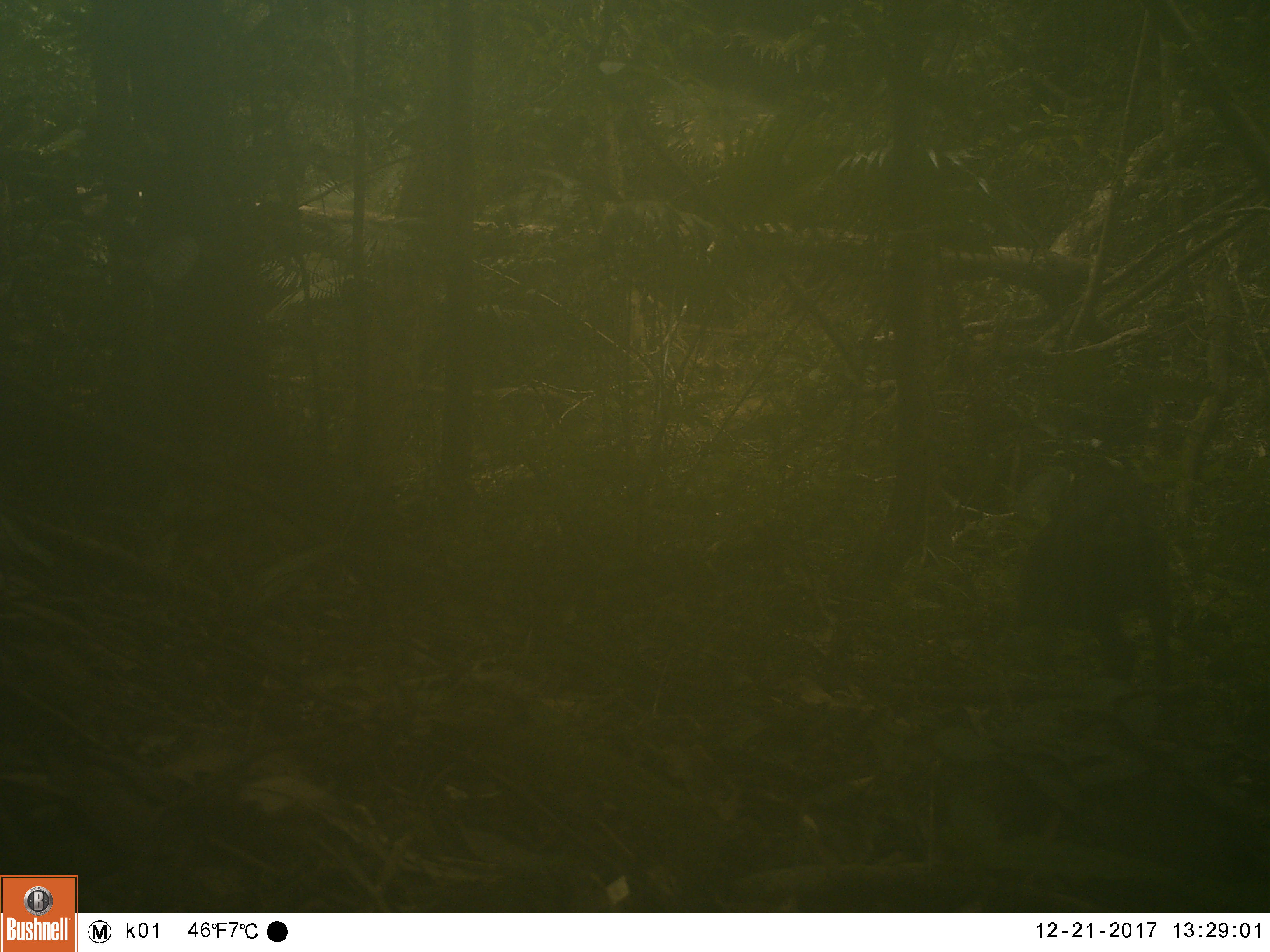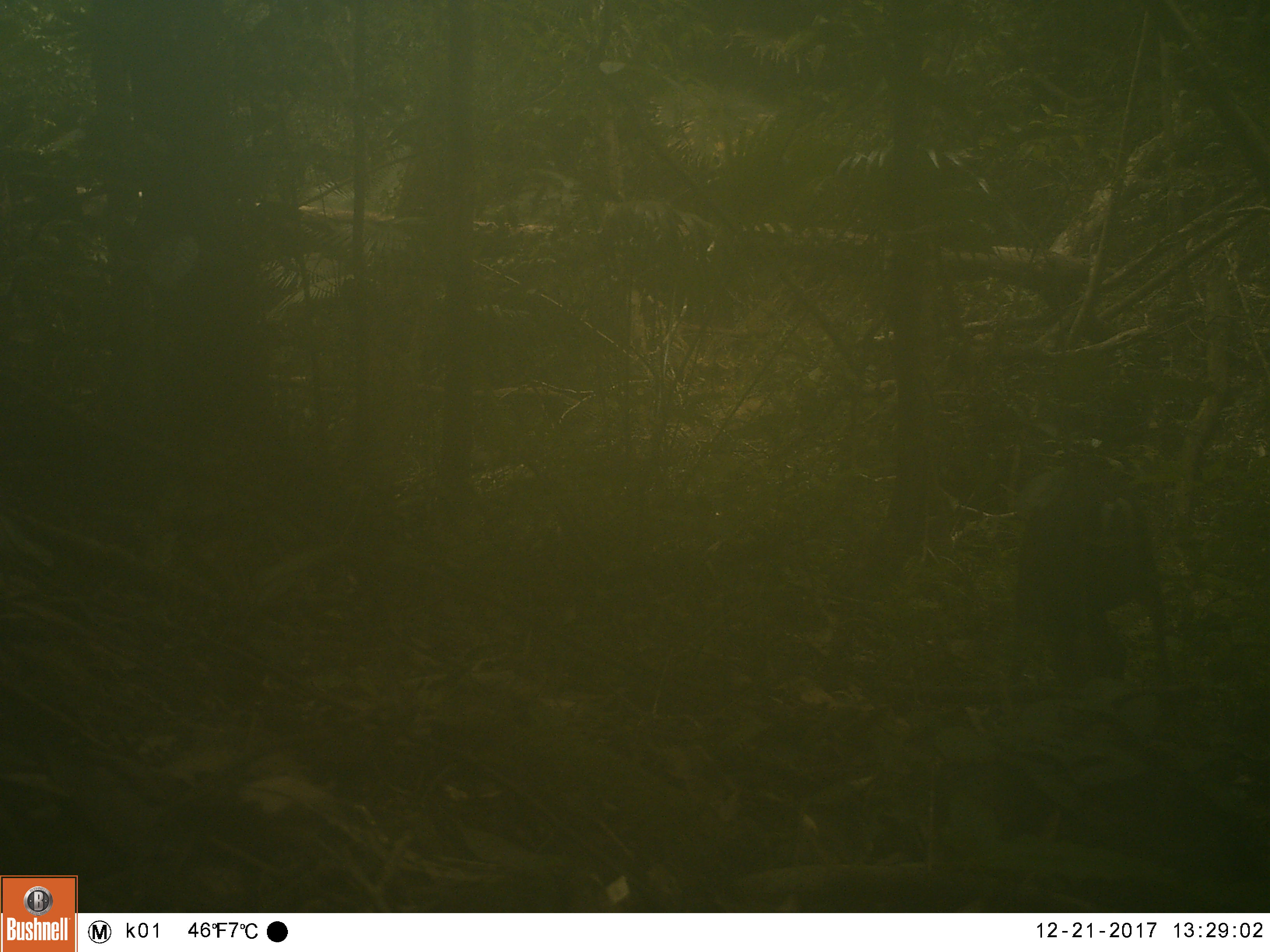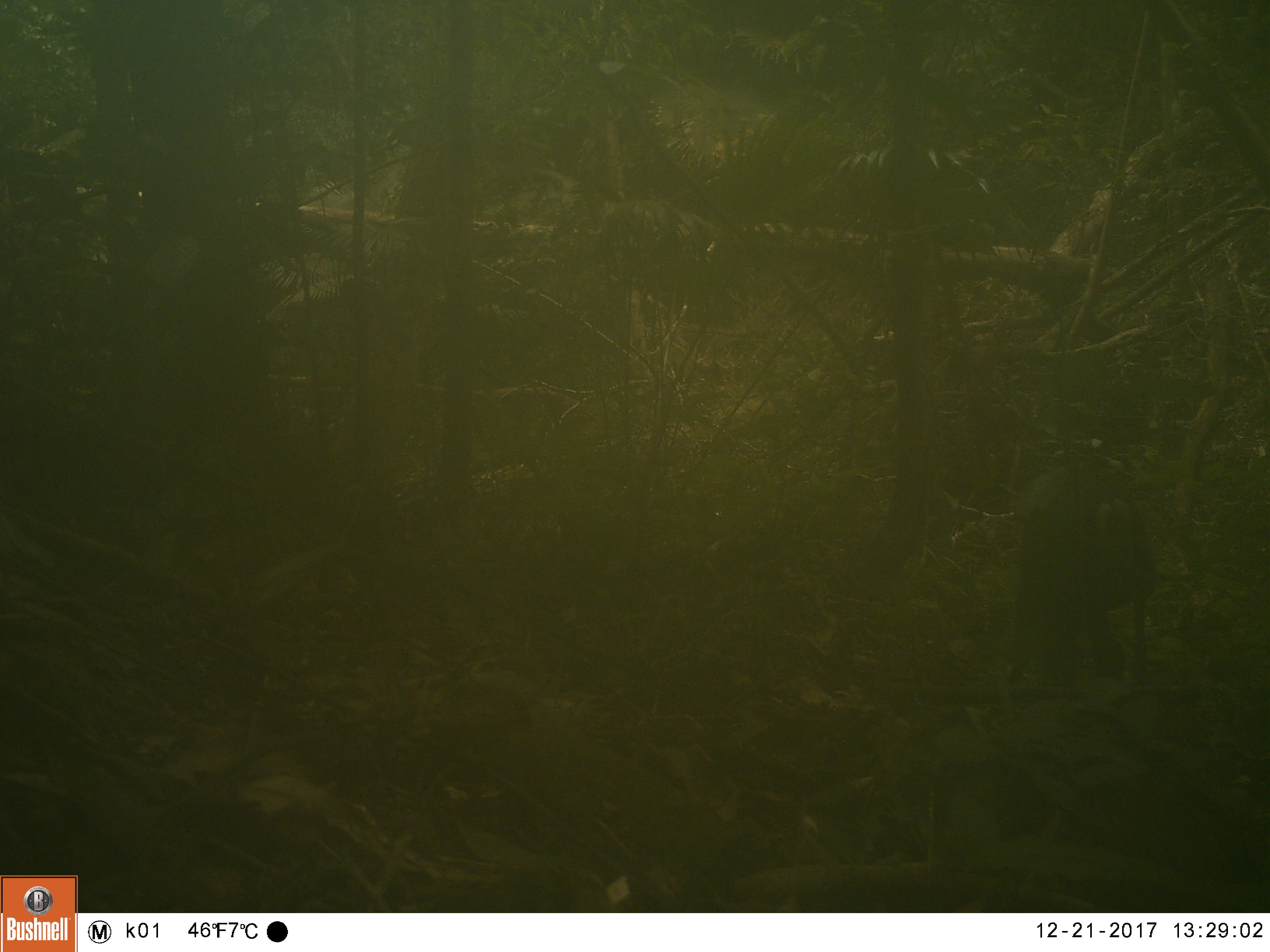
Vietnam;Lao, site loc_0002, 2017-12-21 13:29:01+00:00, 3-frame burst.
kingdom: Animalia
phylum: Chordata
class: Mammalia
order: Artiodactyla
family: Cervidae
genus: Muntiacus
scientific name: Muntiacus rooseveltorum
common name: roosevelt's muntjac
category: roosevelts muntjac group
Roosevelts muntjac group (roosevelt's muntjac) (Muntiacus rooseveltorum). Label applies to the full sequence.